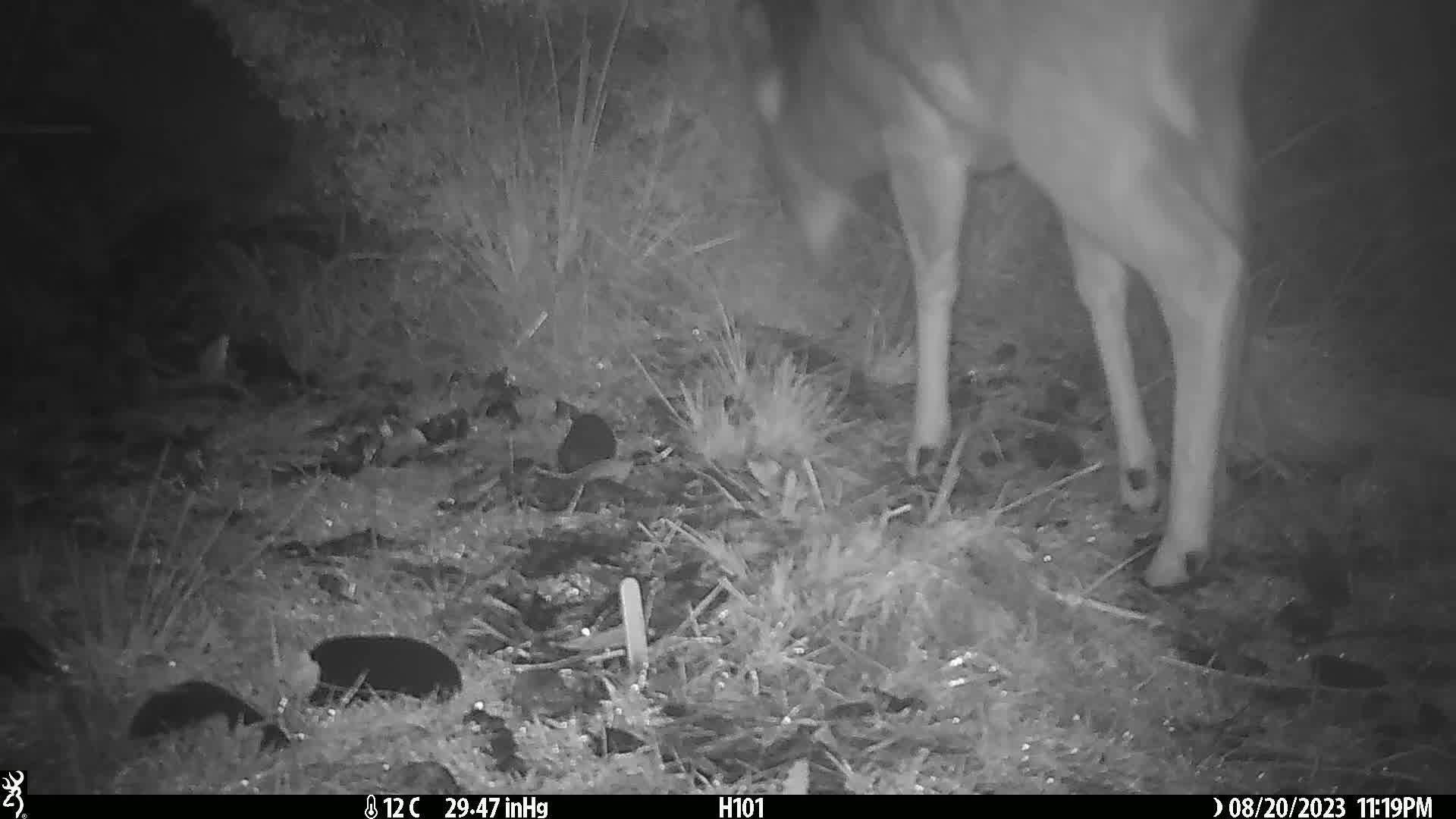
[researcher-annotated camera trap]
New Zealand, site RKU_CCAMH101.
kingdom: Animalia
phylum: Chordata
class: Mammalia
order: Artiodactyla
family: Cervidae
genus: Odocoileus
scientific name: Odocoileus virginianus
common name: white-tailed deer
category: white tailed deer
White tailed deer (white-tailed deer) (Odocoileus virginianus).